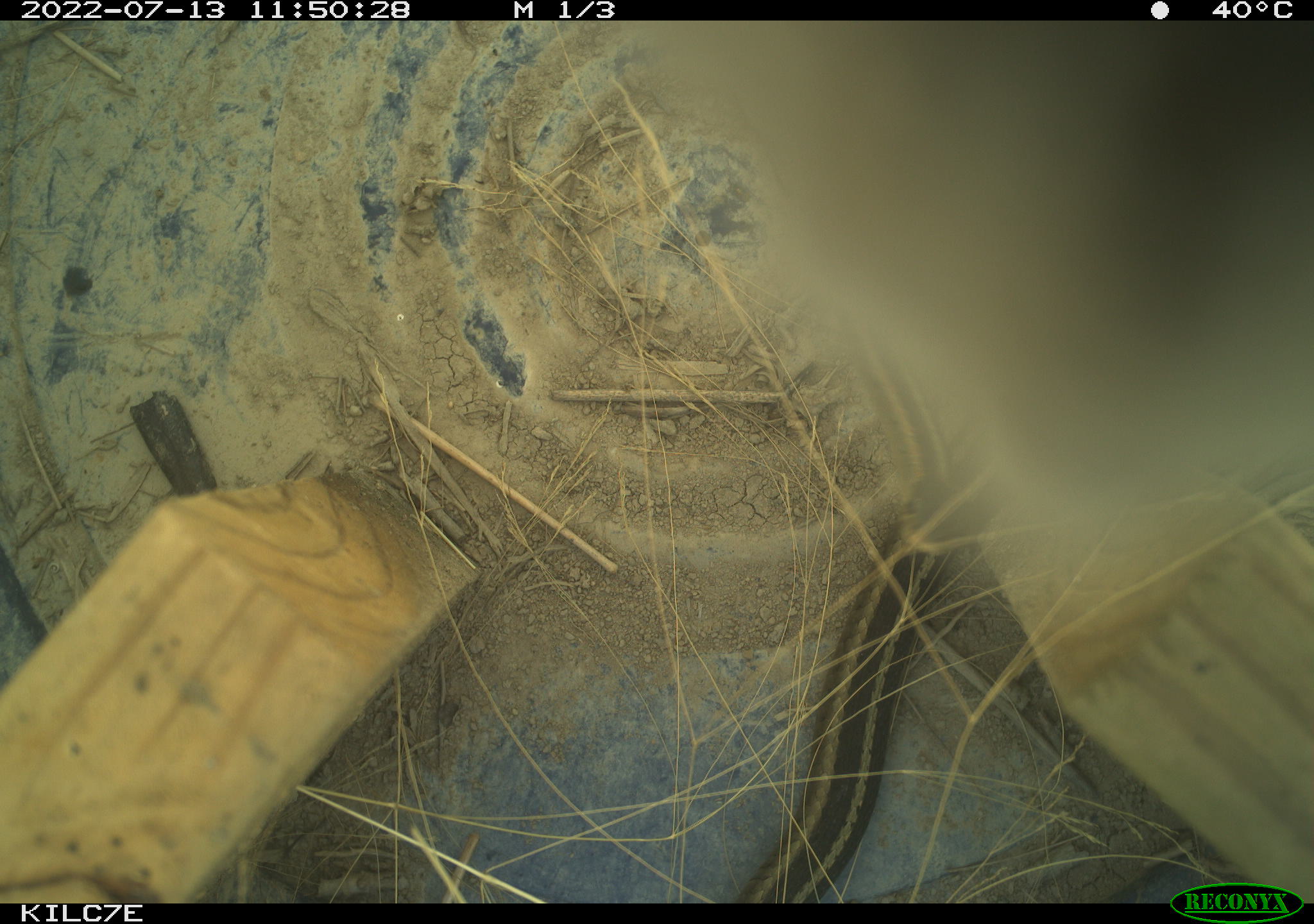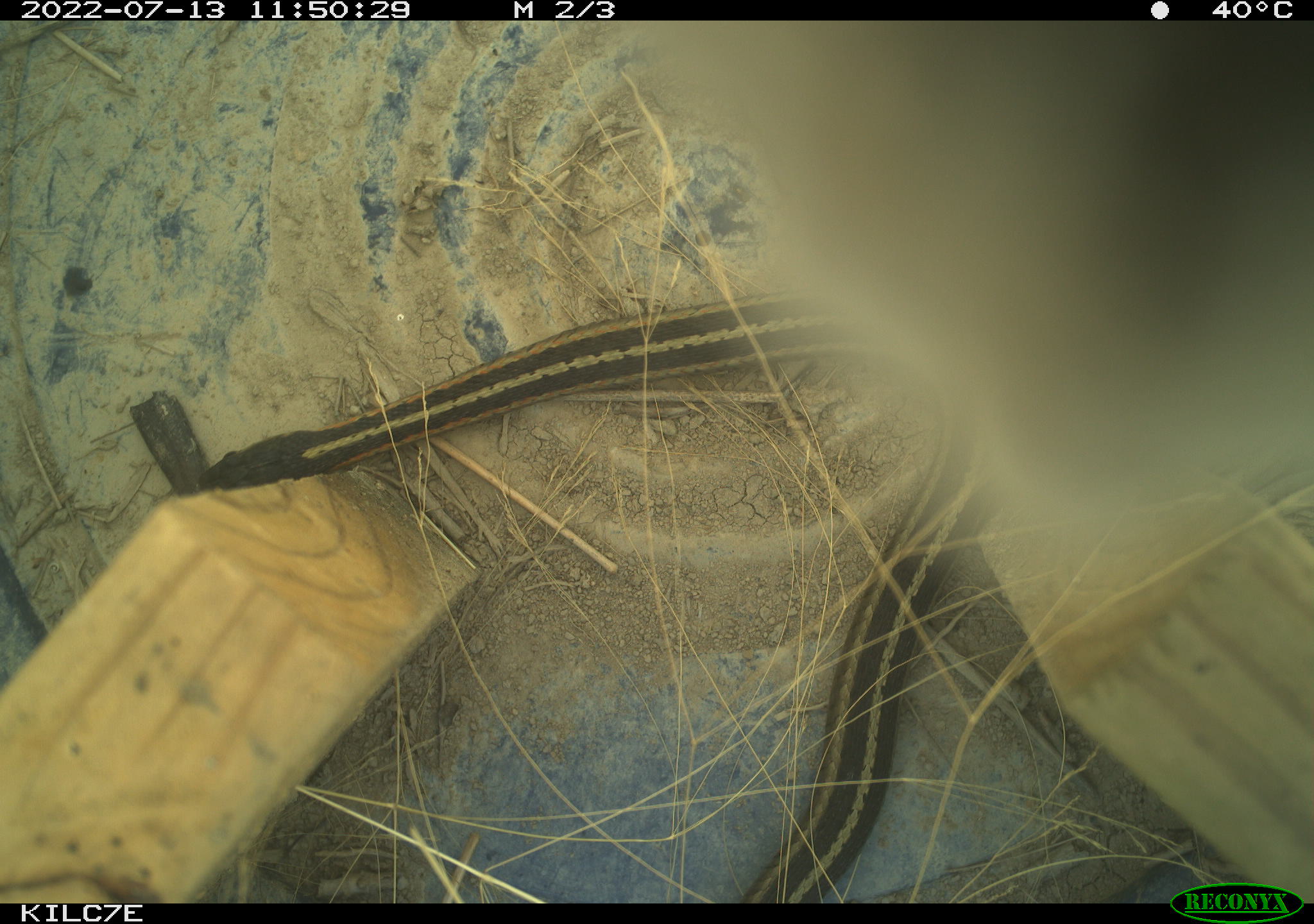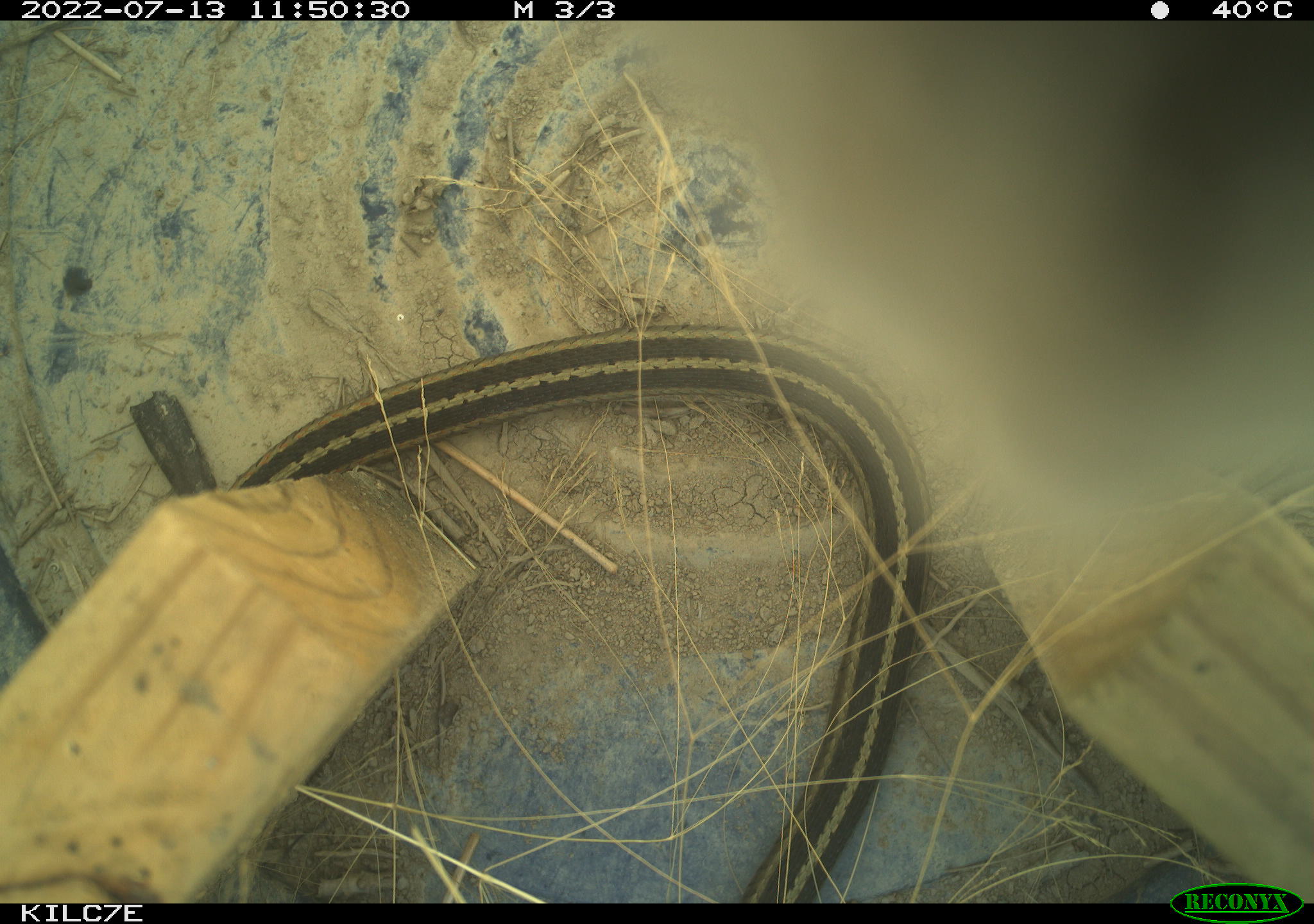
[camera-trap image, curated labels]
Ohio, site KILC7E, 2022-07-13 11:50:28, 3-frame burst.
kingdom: Animalia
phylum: Chordata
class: Reptilia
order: Squamata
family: Colubridae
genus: Thamnophis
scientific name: Thamnophis sirtalis sirtalis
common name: eastern gartersnake